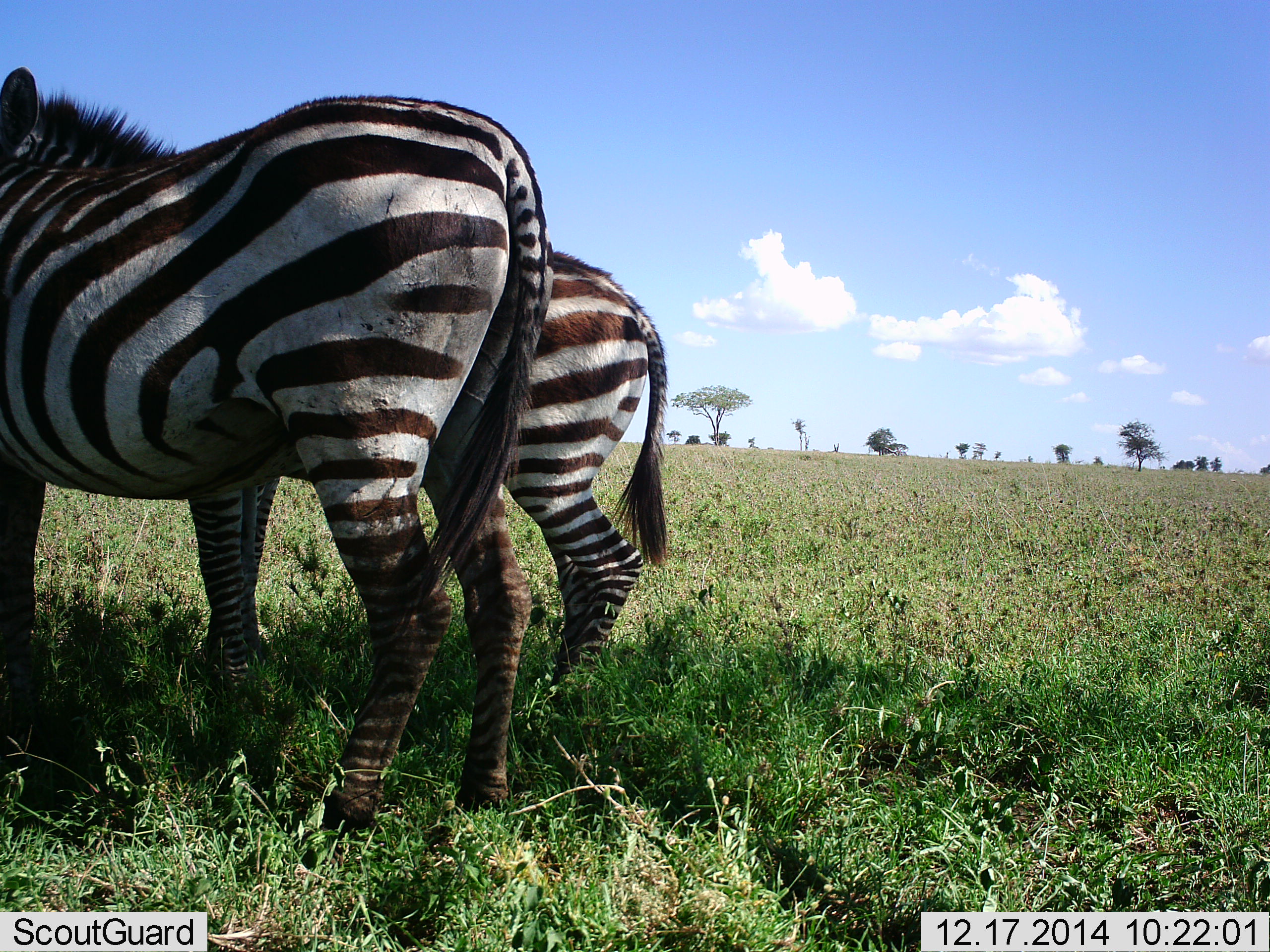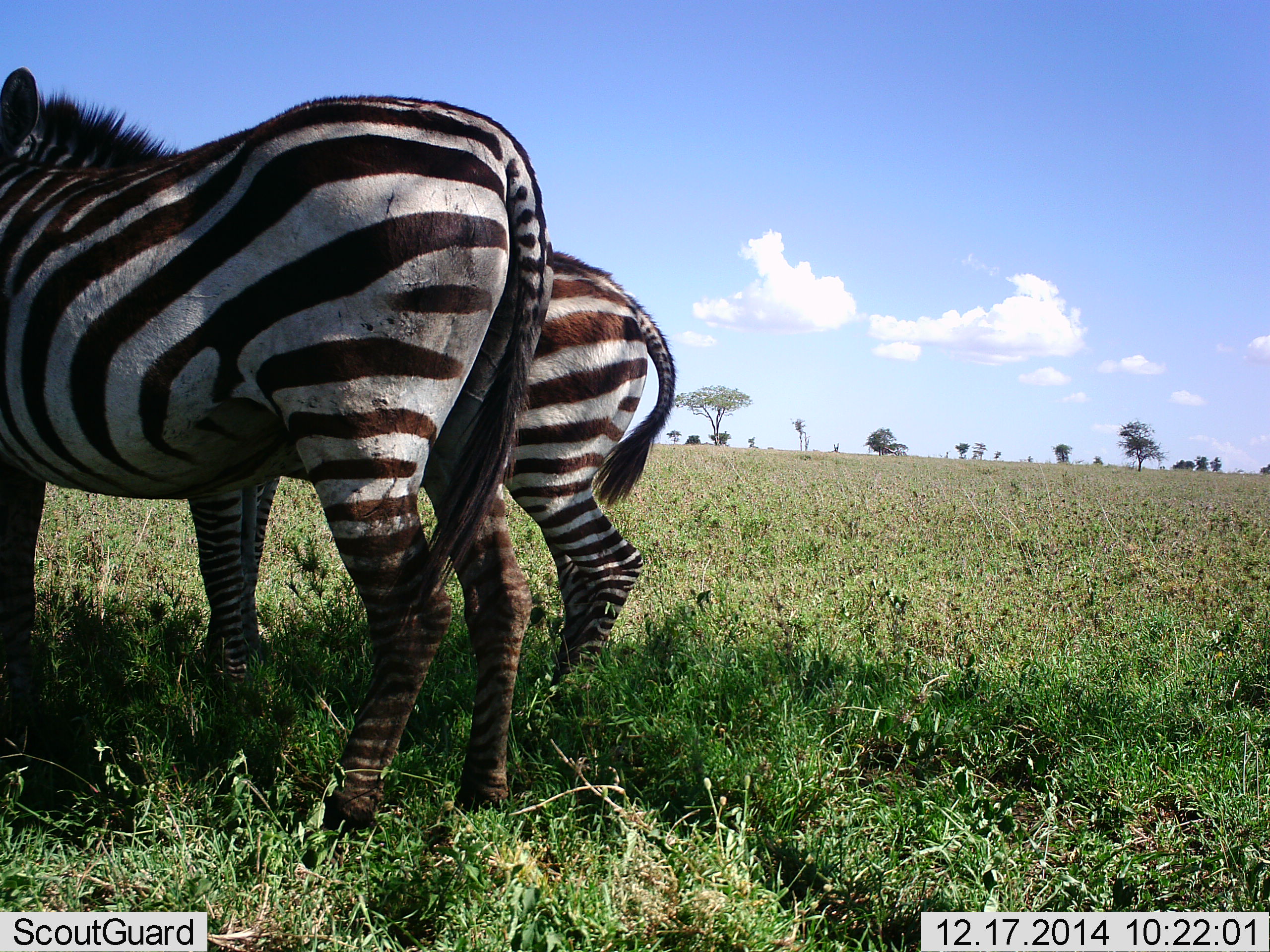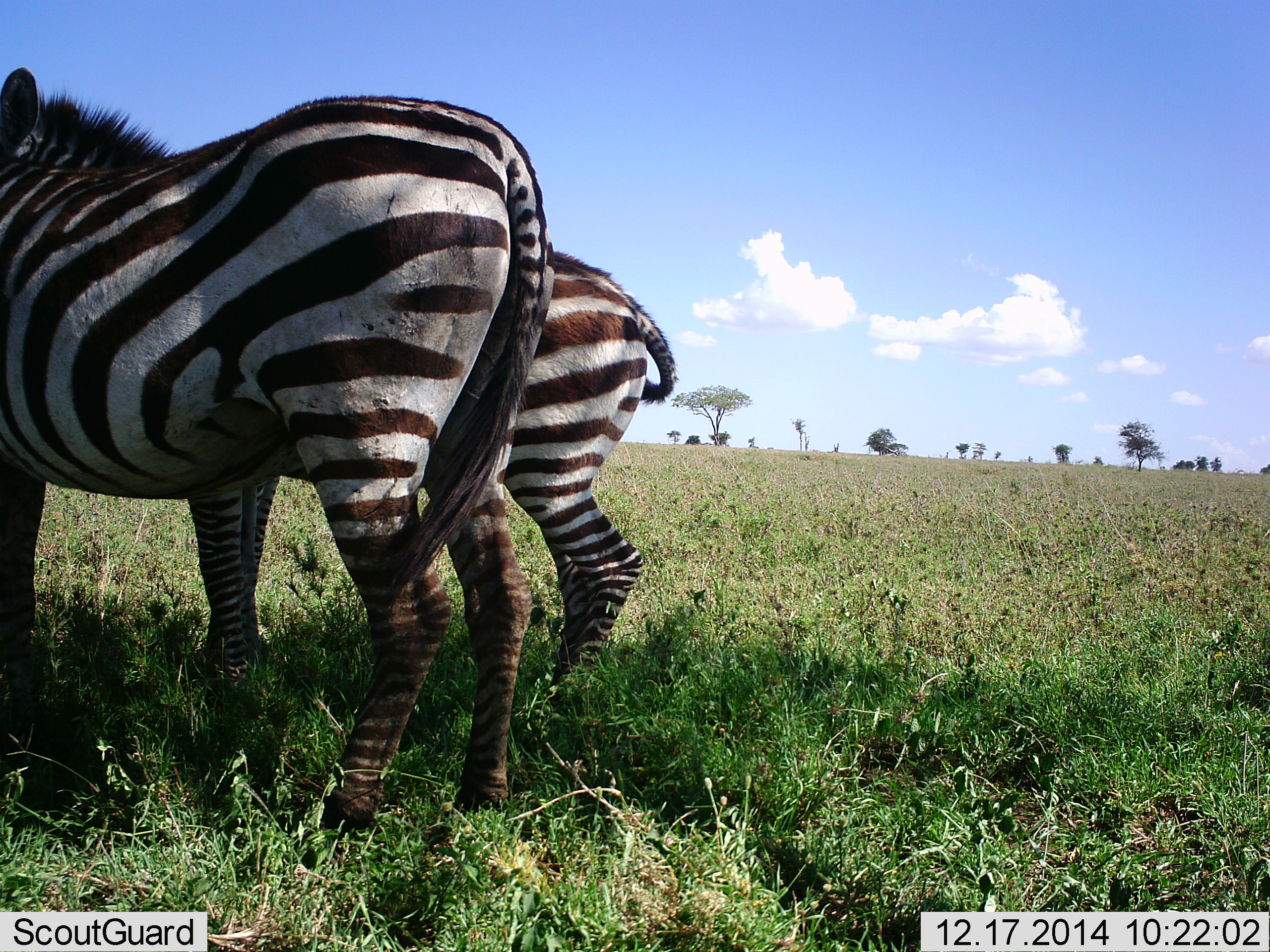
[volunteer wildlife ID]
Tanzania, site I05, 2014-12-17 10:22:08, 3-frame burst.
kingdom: Animalia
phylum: Chordata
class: Mammalia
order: Perissodactyla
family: Equidae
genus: Equus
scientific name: Equus quagga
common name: plains zebra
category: zebra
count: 2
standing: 100%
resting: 0%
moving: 0%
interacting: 0%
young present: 0%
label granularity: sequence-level